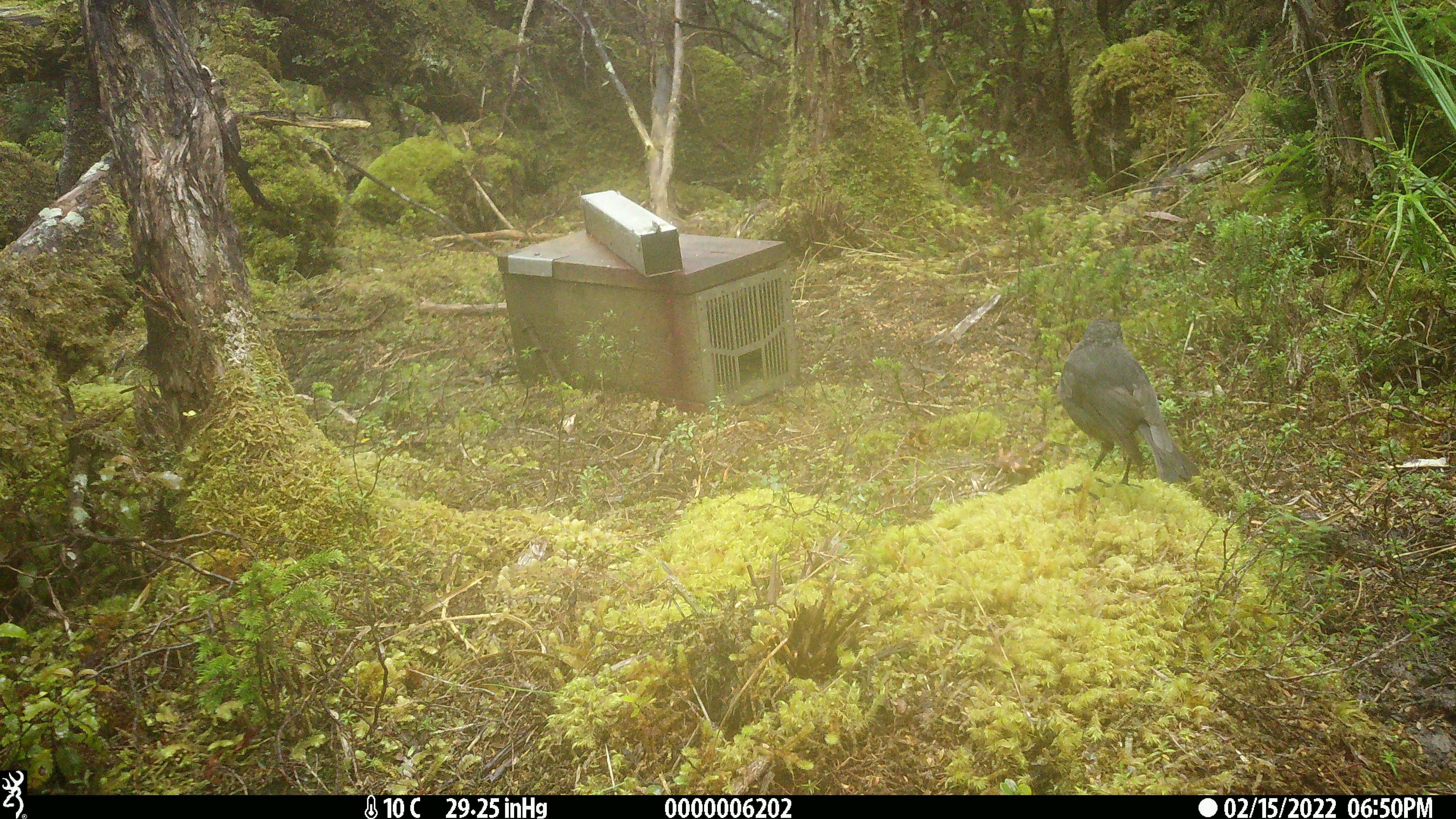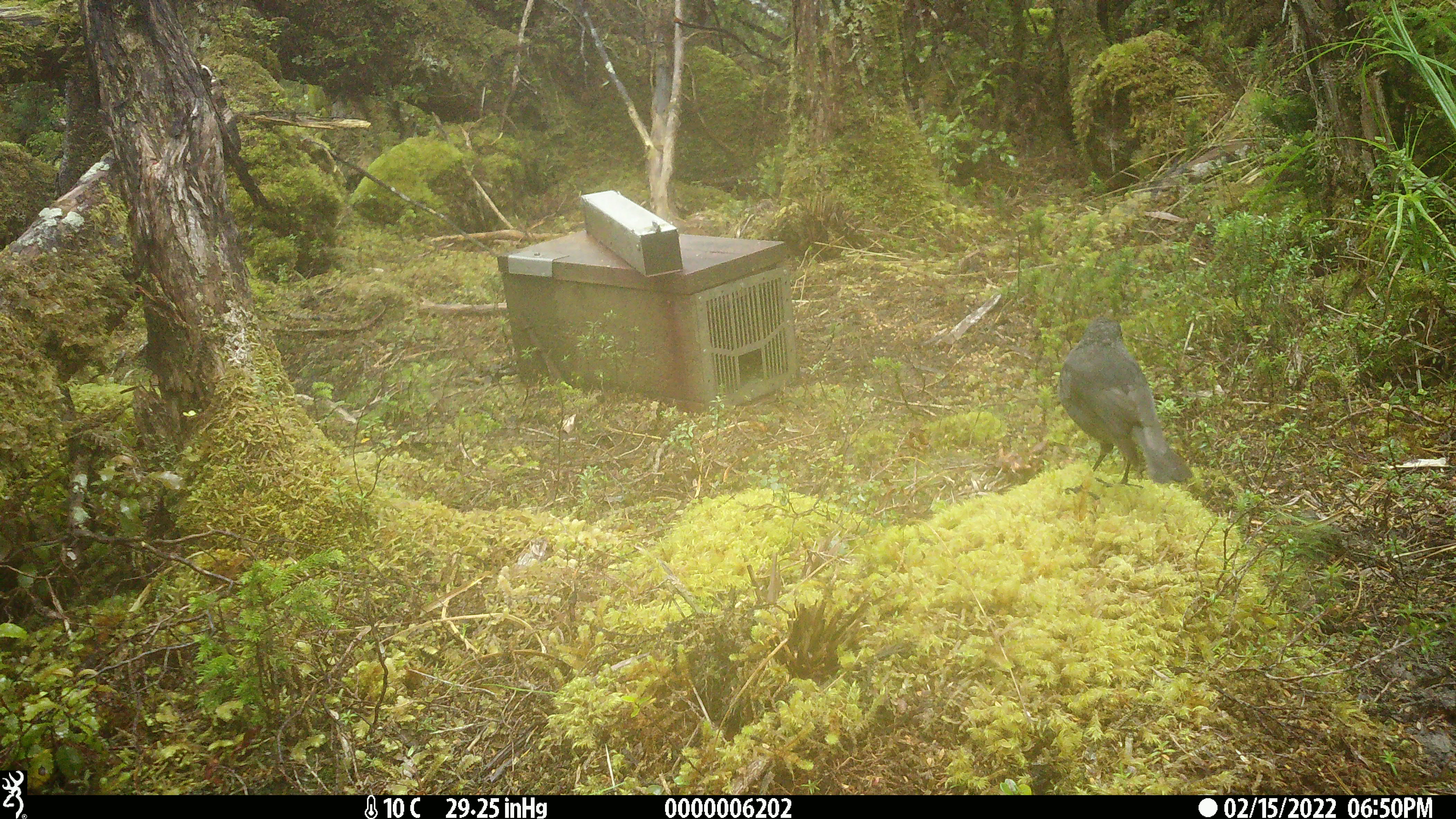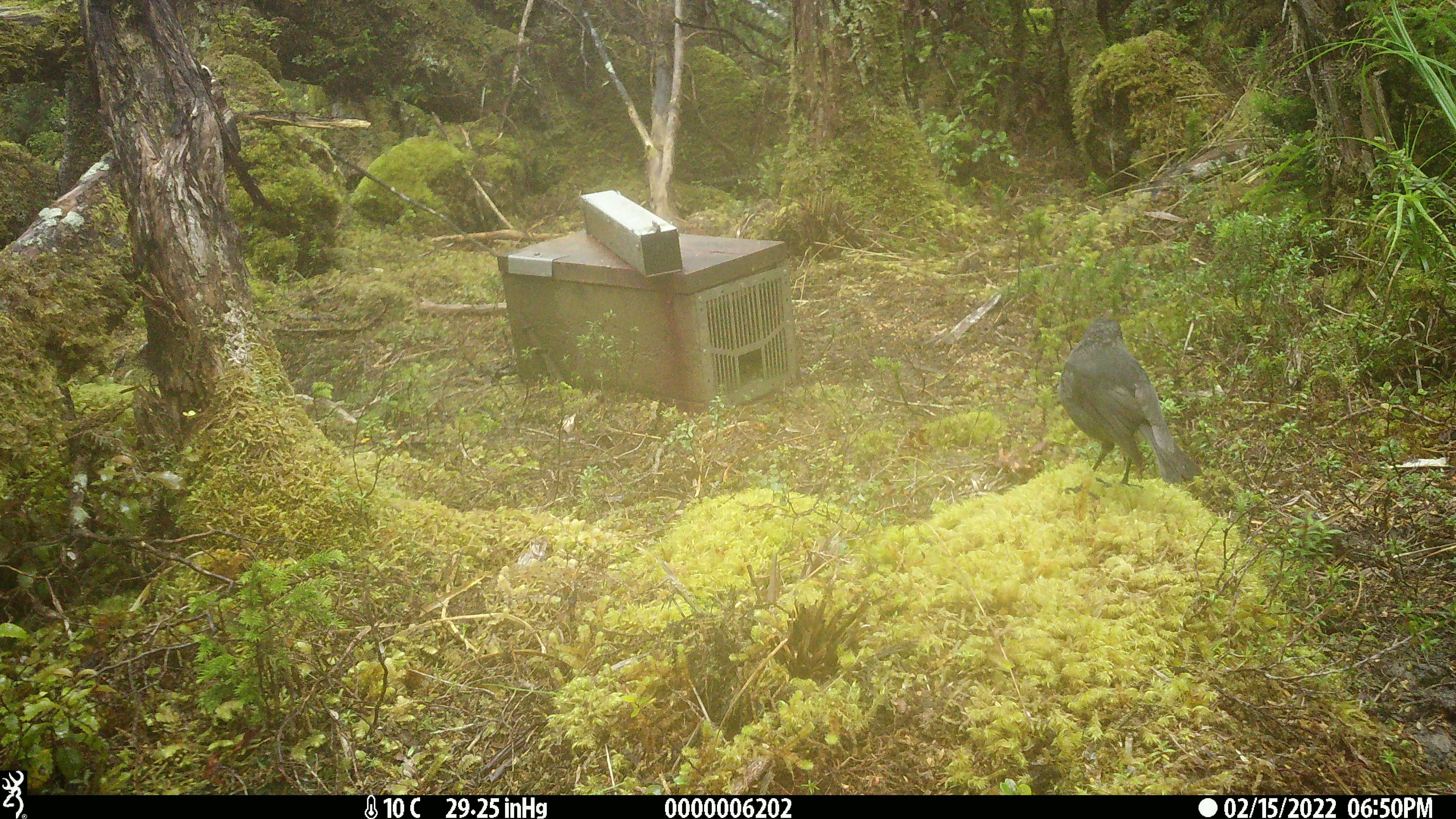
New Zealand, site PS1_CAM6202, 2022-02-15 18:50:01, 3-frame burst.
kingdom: Animalia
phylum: Chordata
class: Aves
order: Passeriformes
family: Petroicidae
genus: Petroica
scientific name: Petroica australis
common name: new zealand robin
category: robin